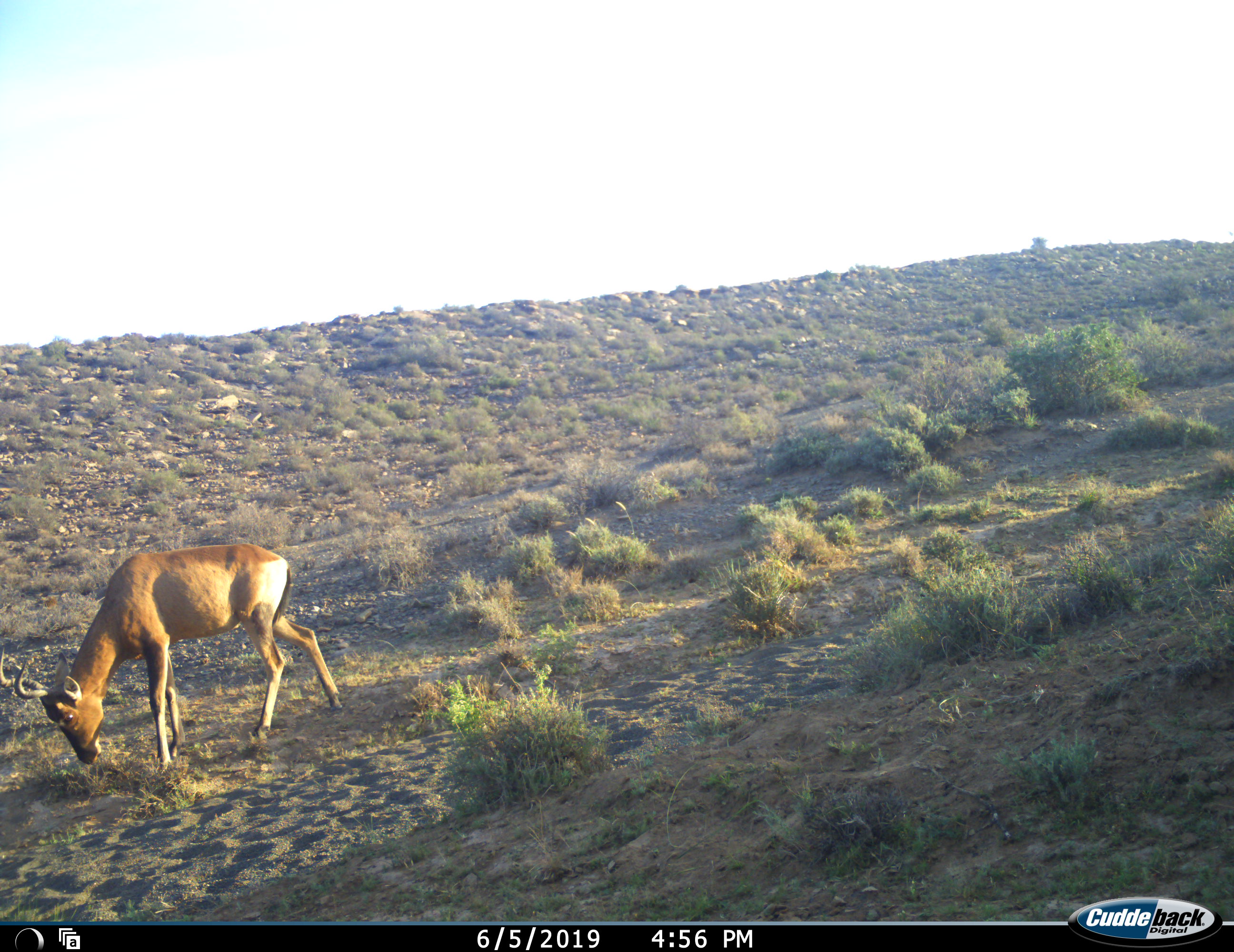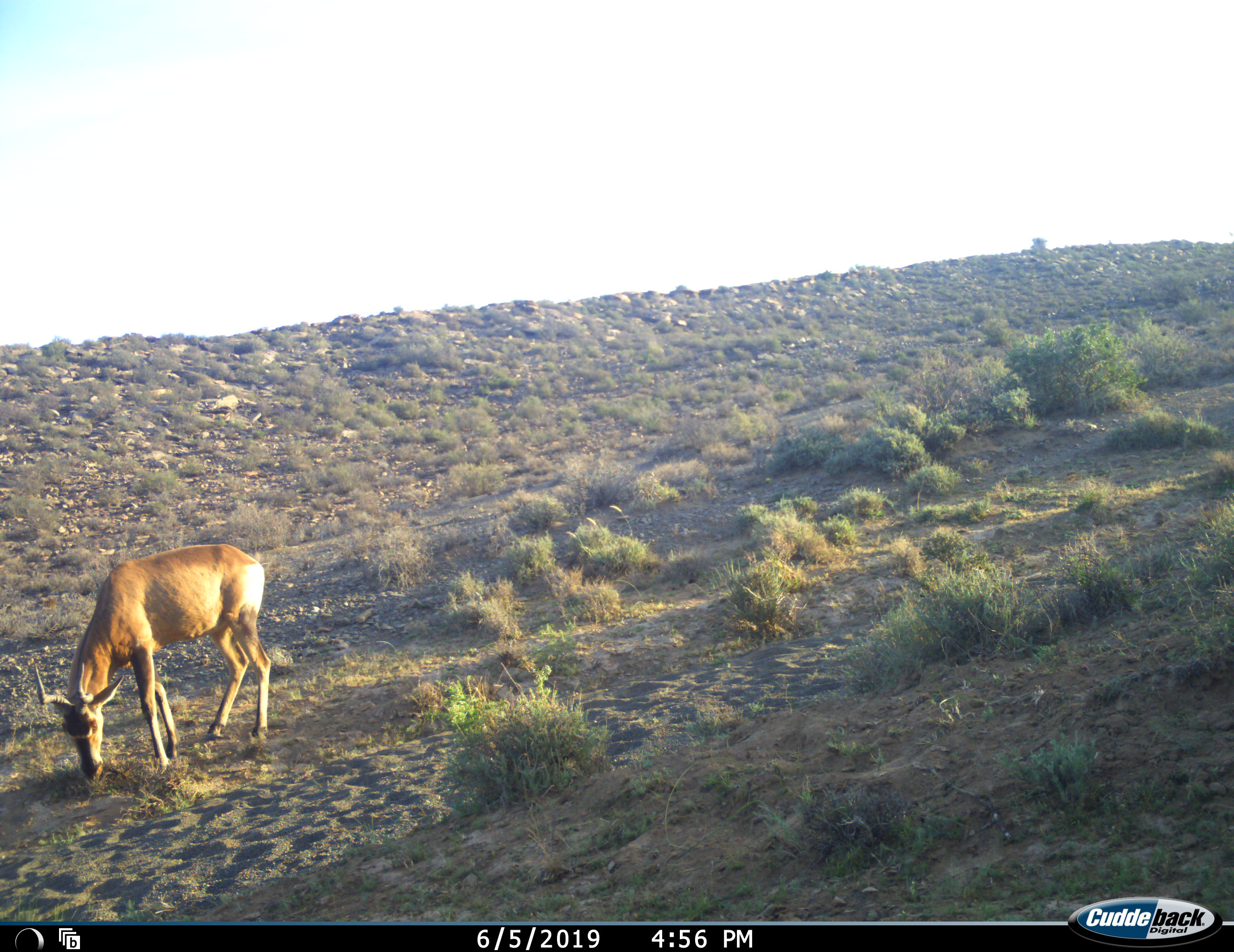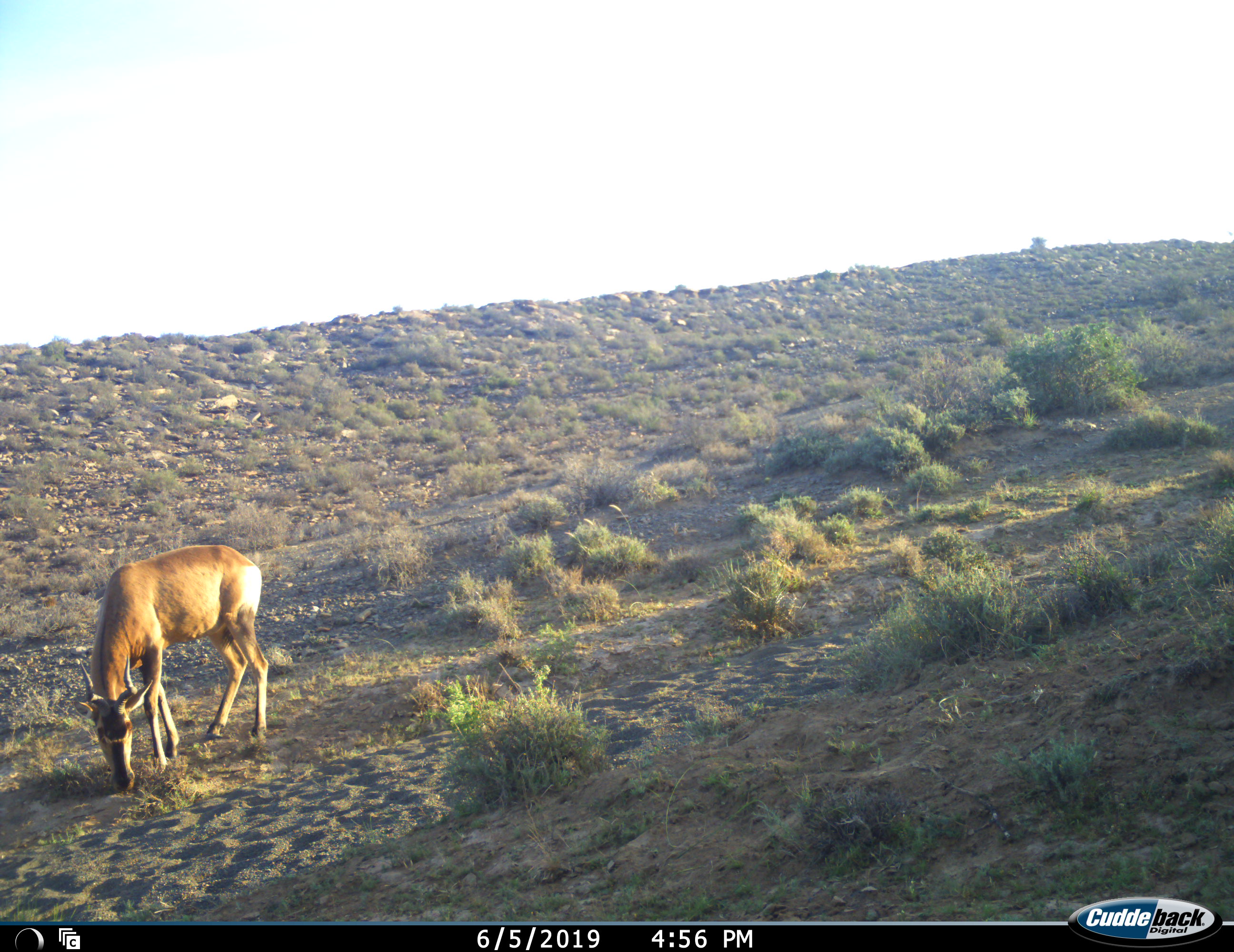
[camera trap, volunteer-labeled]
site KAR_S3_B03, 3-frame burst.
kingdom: Animalia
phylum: Chordata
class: Mammalia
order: Artiodactyla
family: Bovidae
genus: Alcelaphus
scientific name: Alcelaphus buselaphus caama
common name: red hartebeest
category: hartebeestred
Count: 1.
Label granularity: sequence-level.